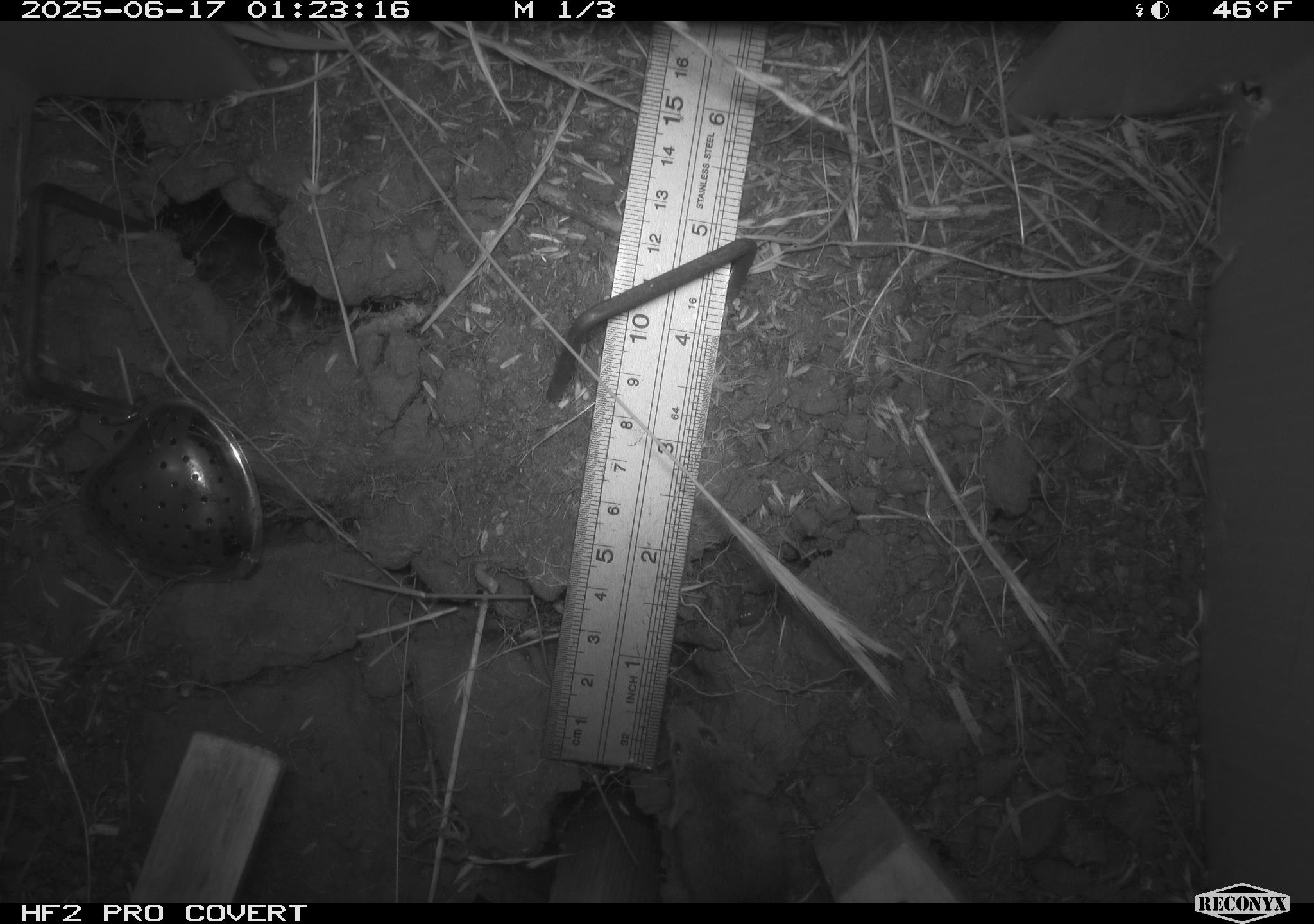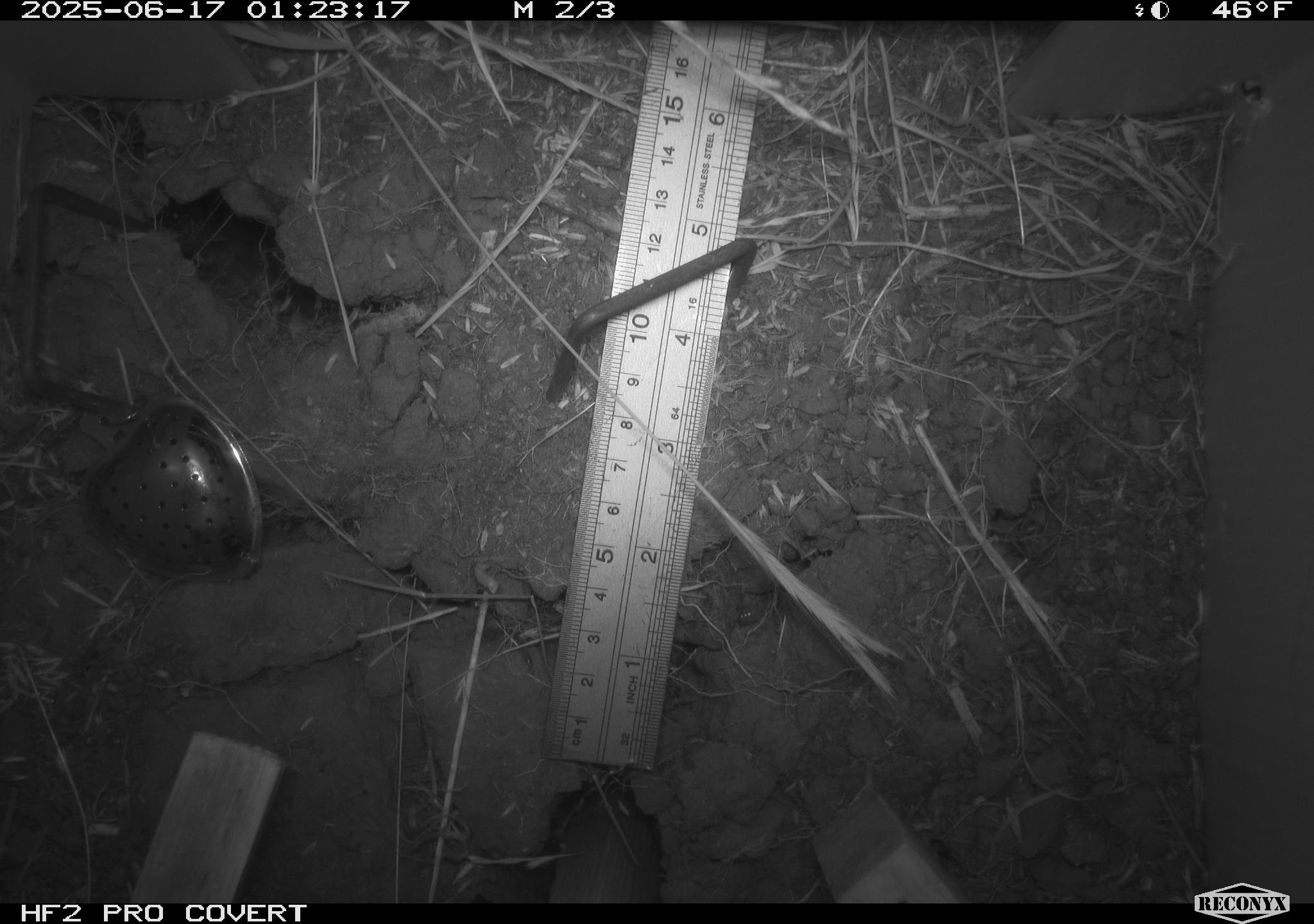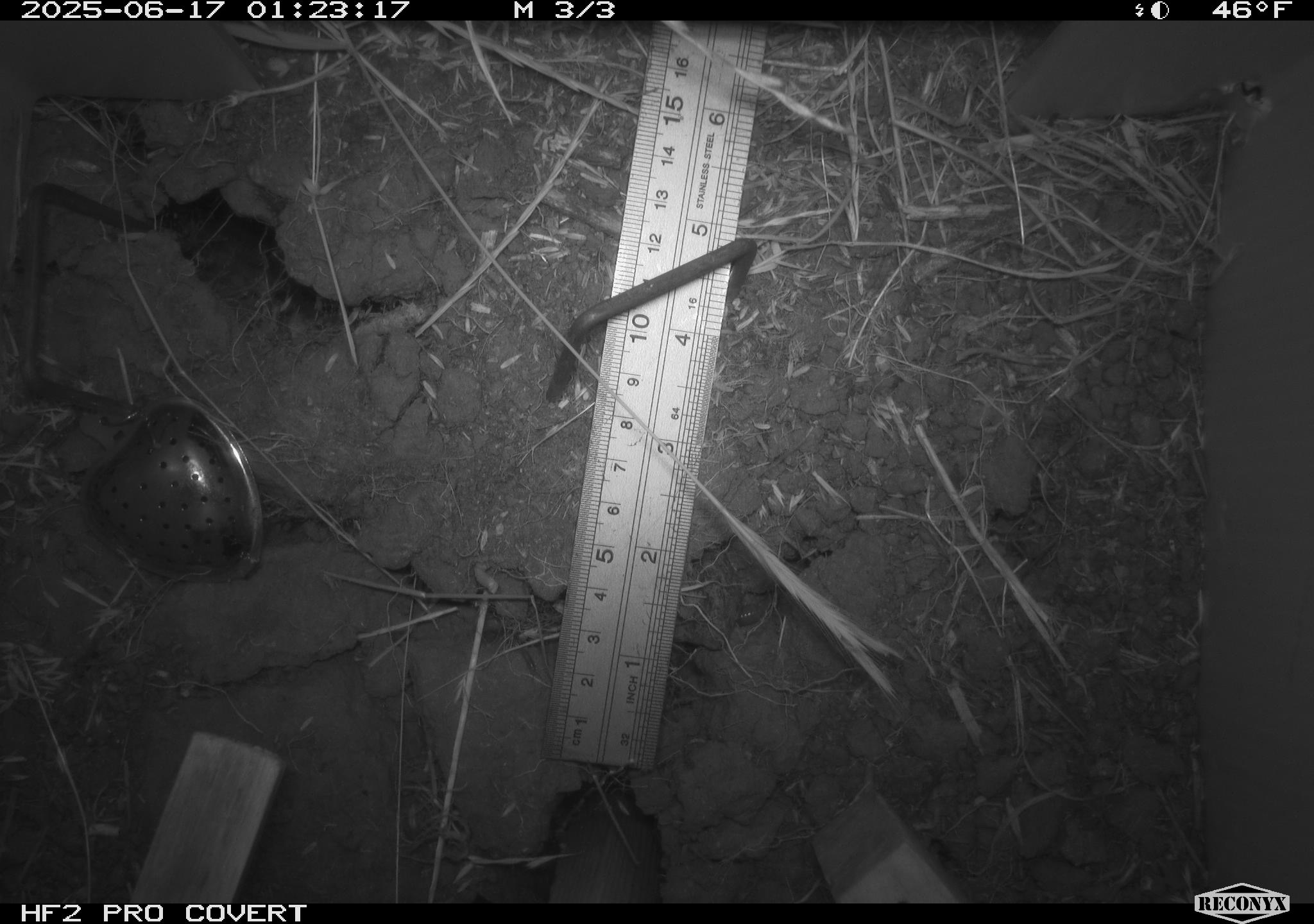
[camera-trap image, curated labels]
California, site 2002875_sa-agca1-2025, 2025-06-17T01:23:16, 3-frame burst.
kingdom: Animalia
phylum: Chordata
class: Mammalia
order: Rodentia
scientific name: Rodentia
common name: mouse species